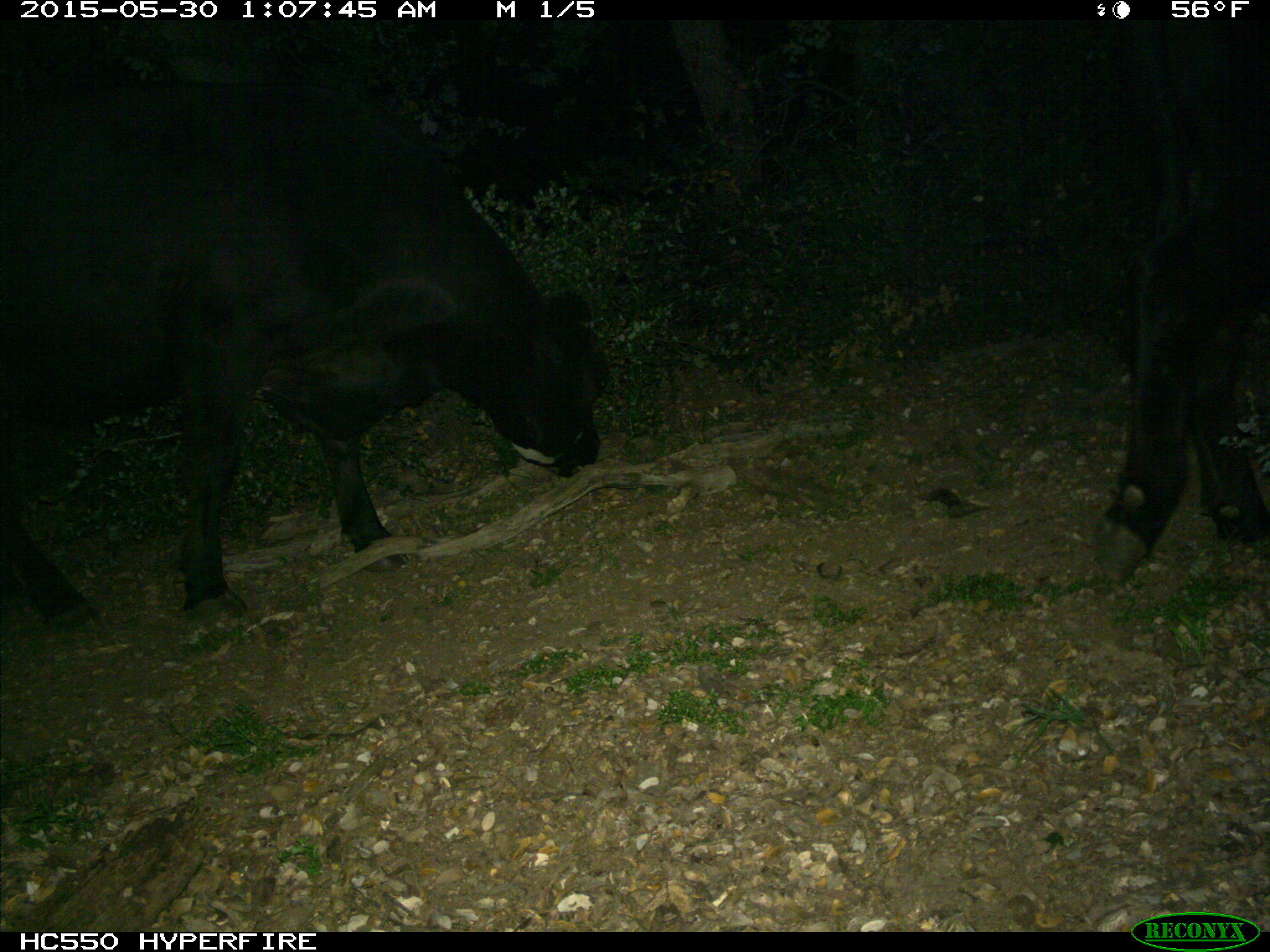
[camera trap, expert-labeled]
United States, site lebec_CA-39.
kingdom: Animalia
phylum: Chordata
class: Mammalia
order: Artiodactyla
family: Bovidae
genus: Bos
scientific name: Bos taurus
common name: domestic cow